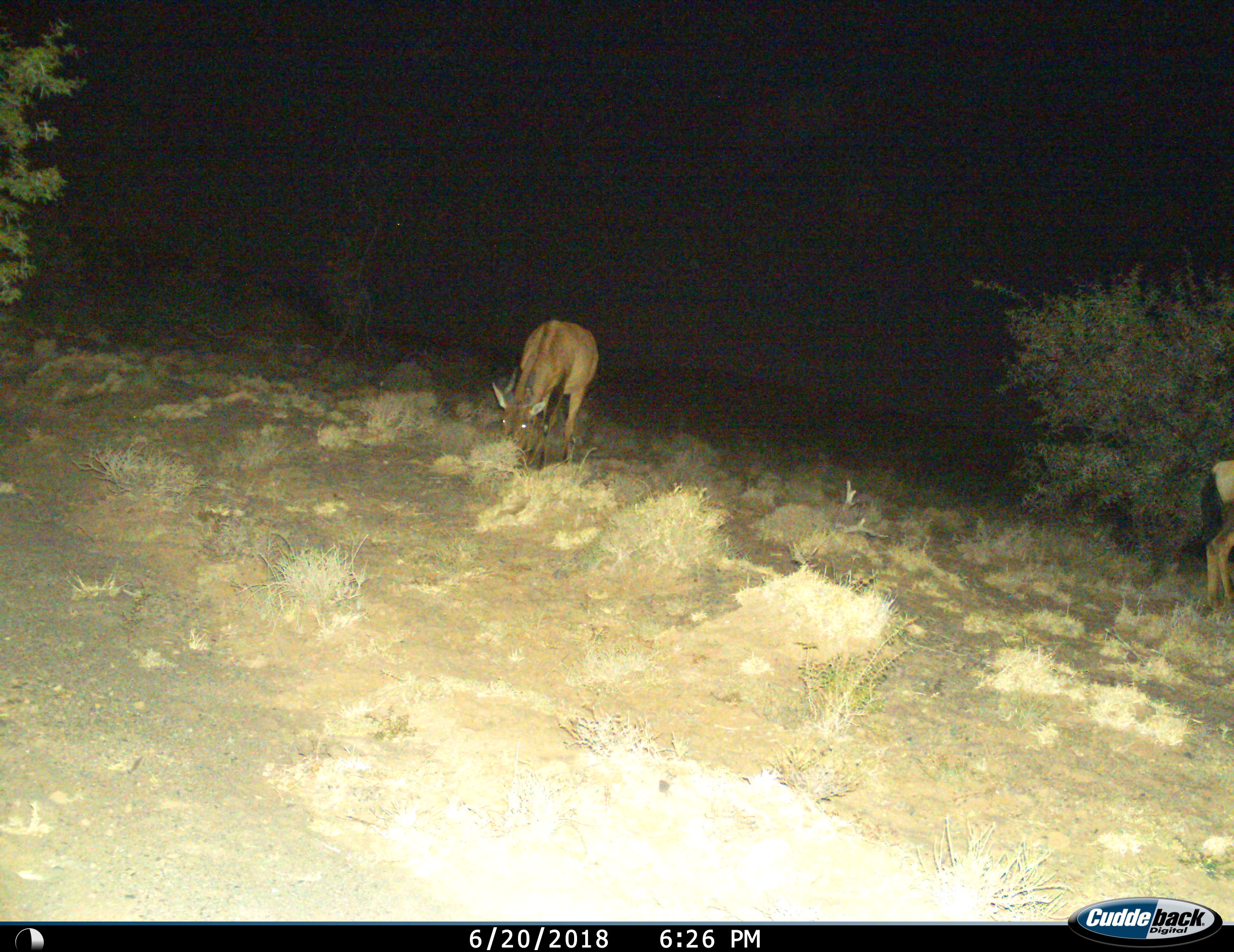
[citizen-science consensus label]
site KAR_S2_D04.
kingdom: Animalia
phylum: Chordata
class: Mammalia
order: Artiodactyla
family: Bovidae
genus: Alcelaphus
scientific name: Alcelaphus buselaphus caama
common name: red hartebeest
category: hartebeestred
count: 2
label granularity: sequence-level